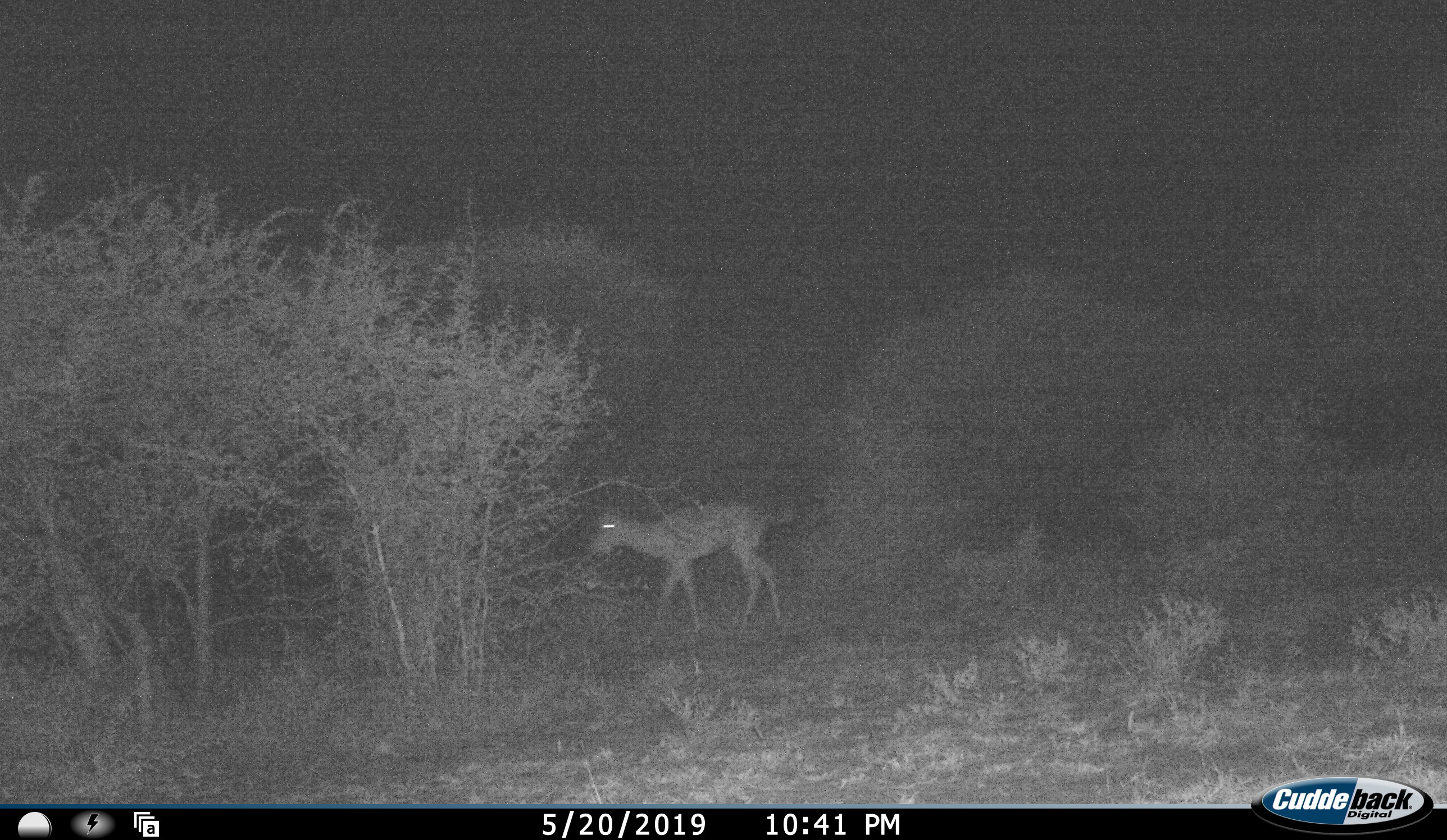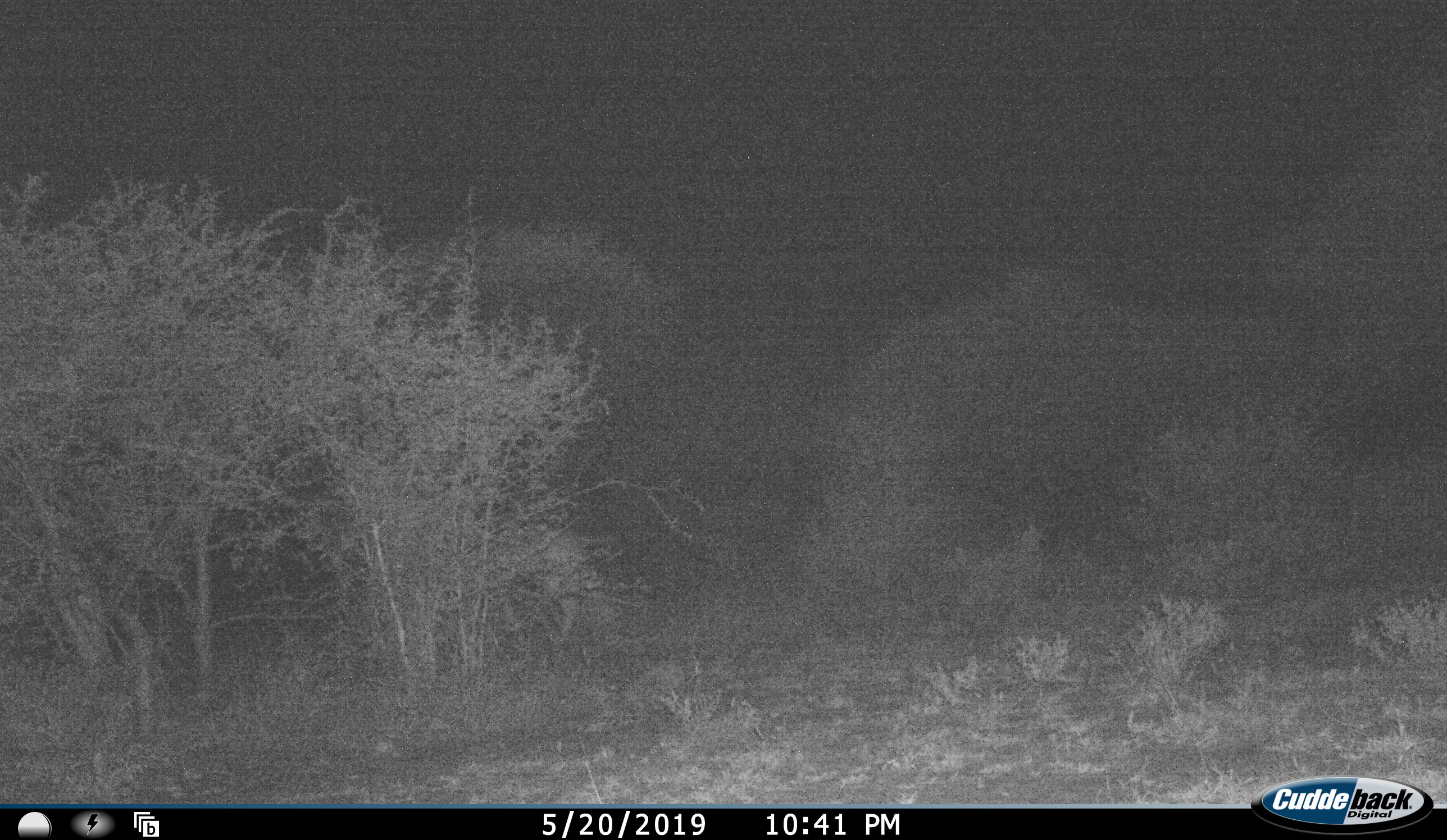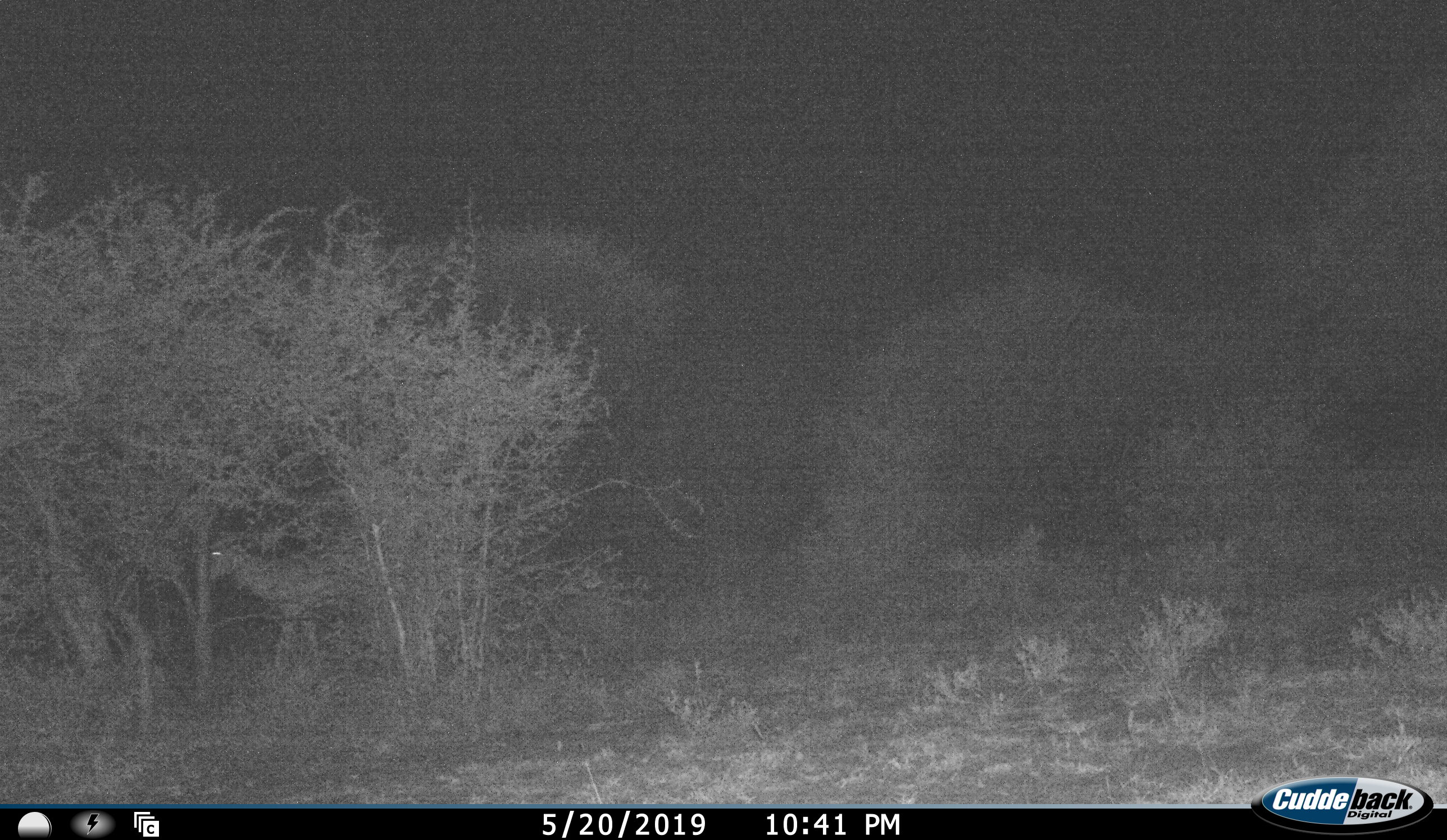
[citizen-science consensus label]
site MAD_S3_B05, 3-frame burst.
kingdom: Animalia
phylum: Chordata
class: Mammalia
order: Artiodactyla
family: Bovidae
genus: Aepyceros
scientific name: Aepyceros melampus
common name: impala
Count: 1.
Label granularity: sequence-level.